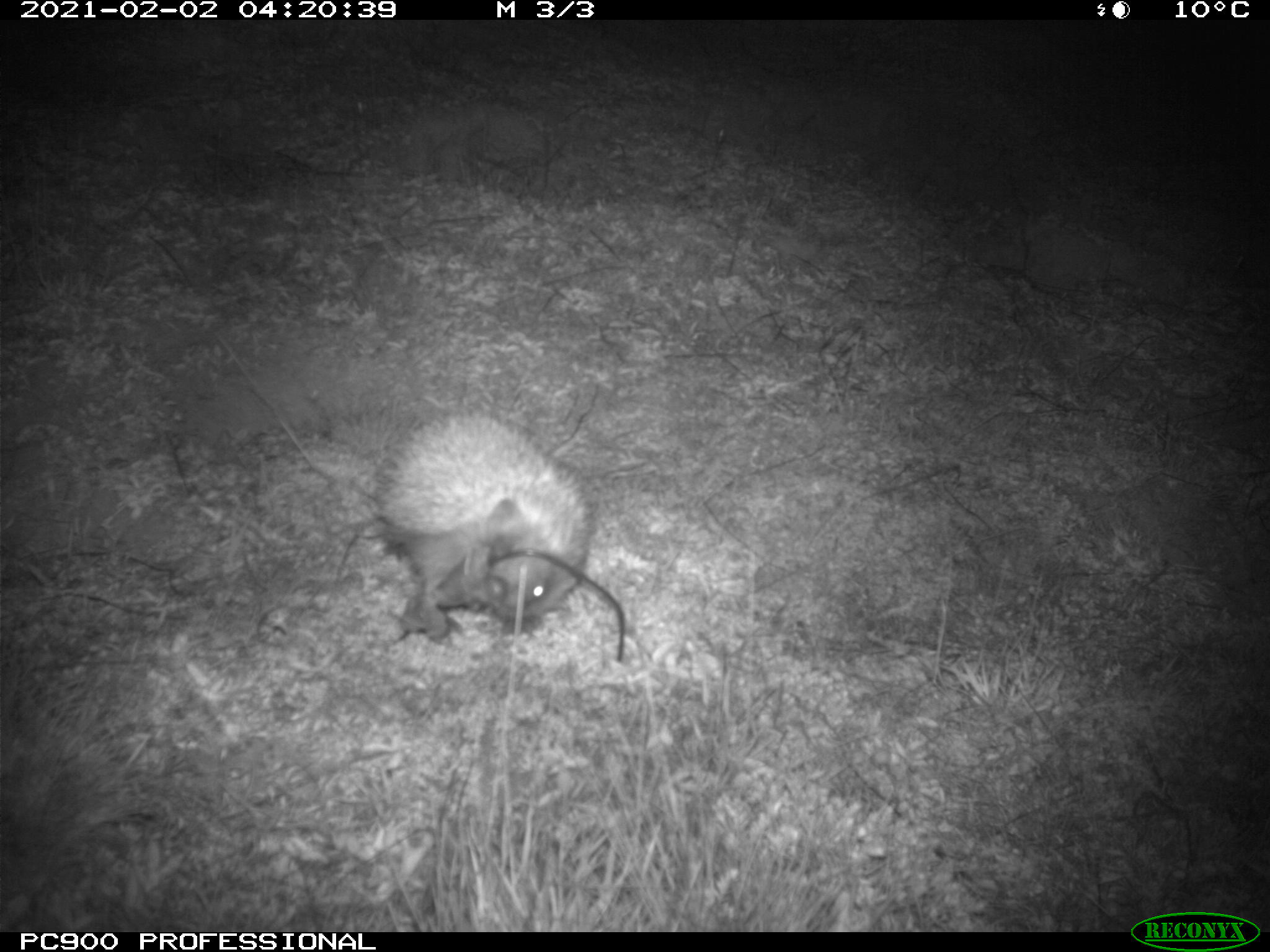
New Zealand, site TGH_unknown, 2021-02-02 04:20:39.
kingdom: Animalia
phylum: Chordata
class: Mammalia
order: Eulipotyphla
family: Erinaceidae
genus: Erinaceus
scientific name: Erinaceus europaeus europaeus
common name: european hedgehog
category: hedgehog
Hedgehog (european hedgehog) (Erinaceus europaeus europaeus).